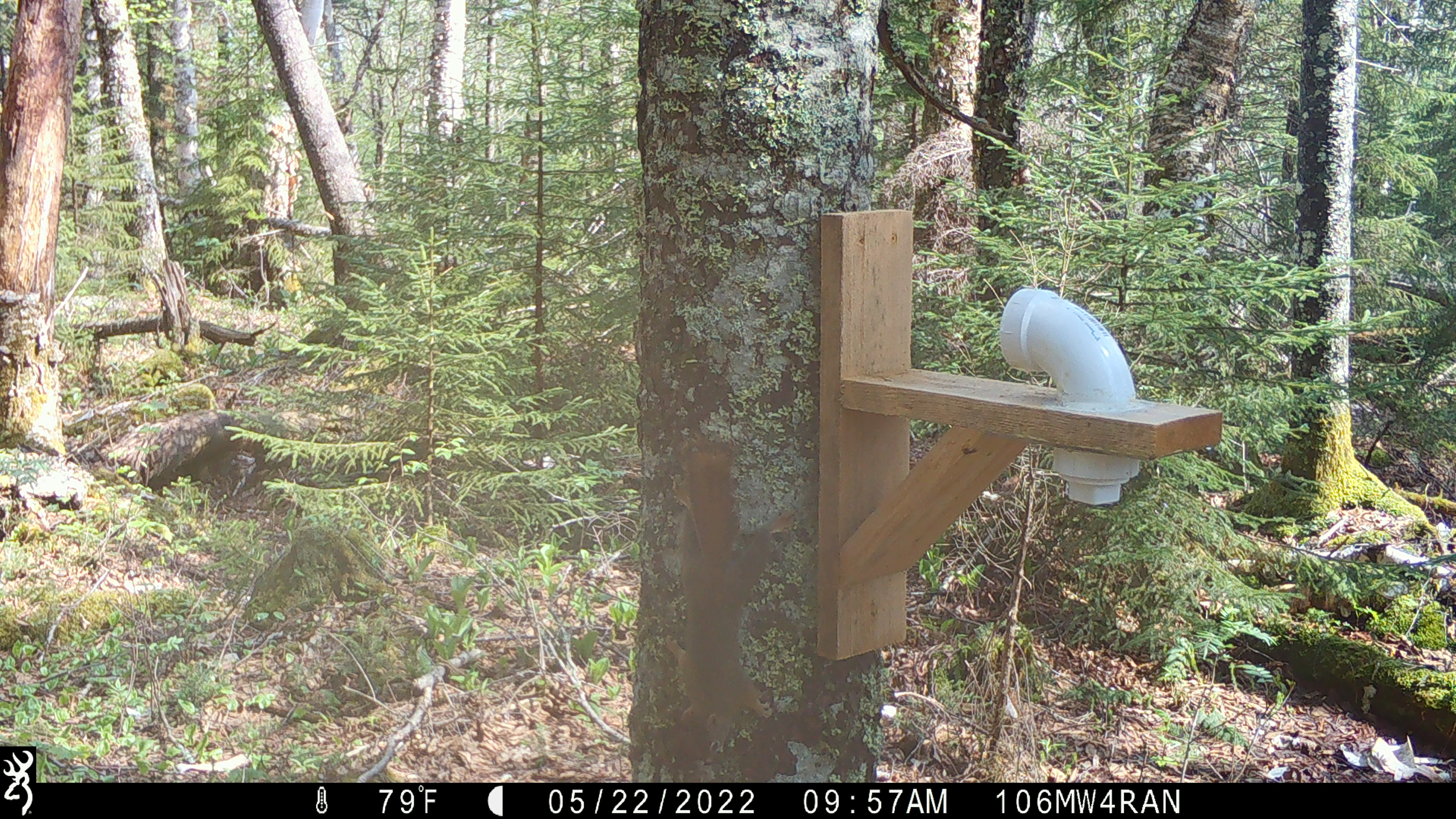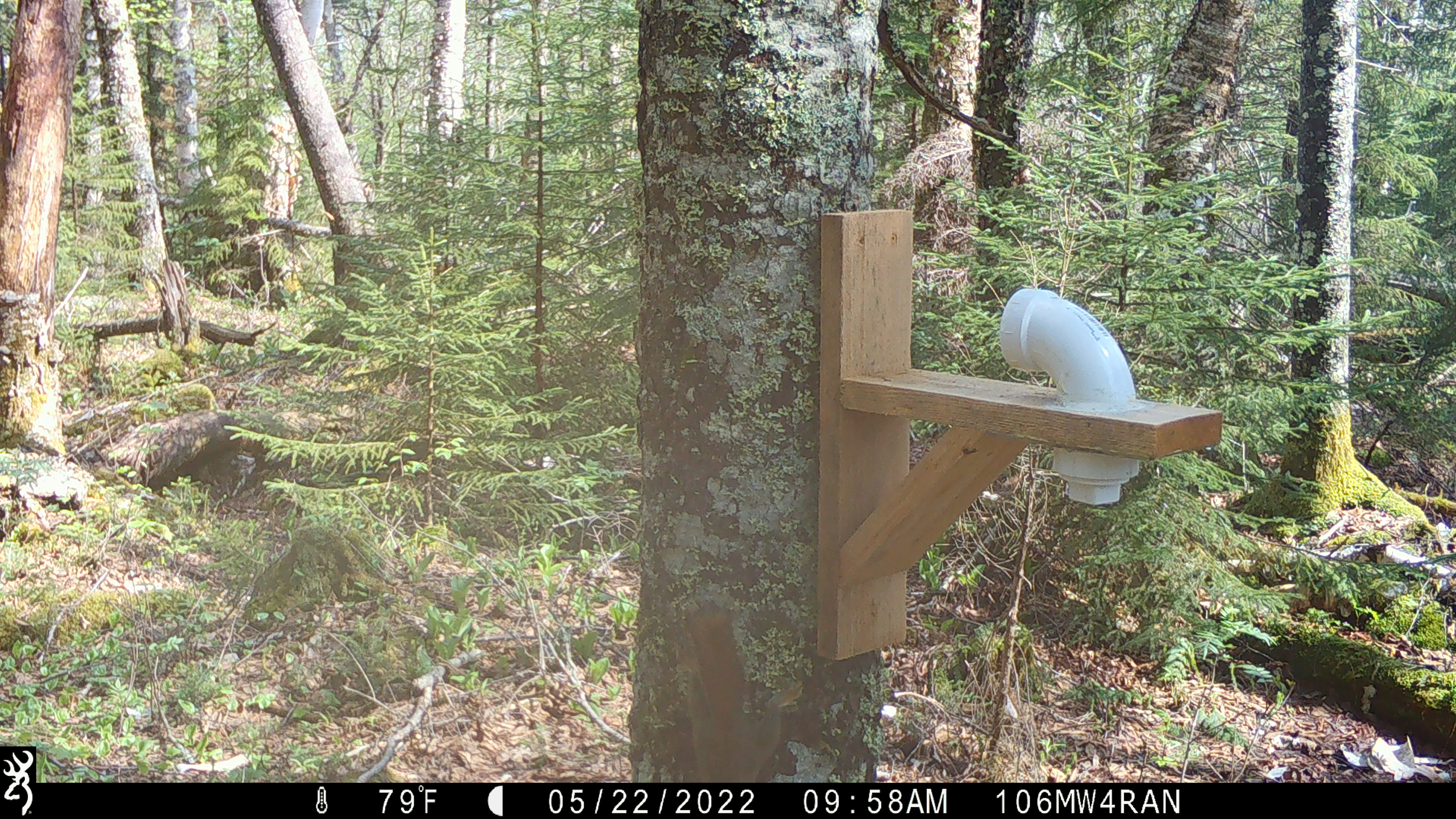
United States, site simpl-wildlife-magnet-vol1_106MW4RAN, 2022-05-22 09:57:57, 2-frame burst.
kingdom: Animalia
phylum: Chordata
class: Mammalia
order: Rodentia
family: Sciuridae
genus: Tamiasciurus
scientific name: Tamiasciurus hudsonicus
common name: red squirrel